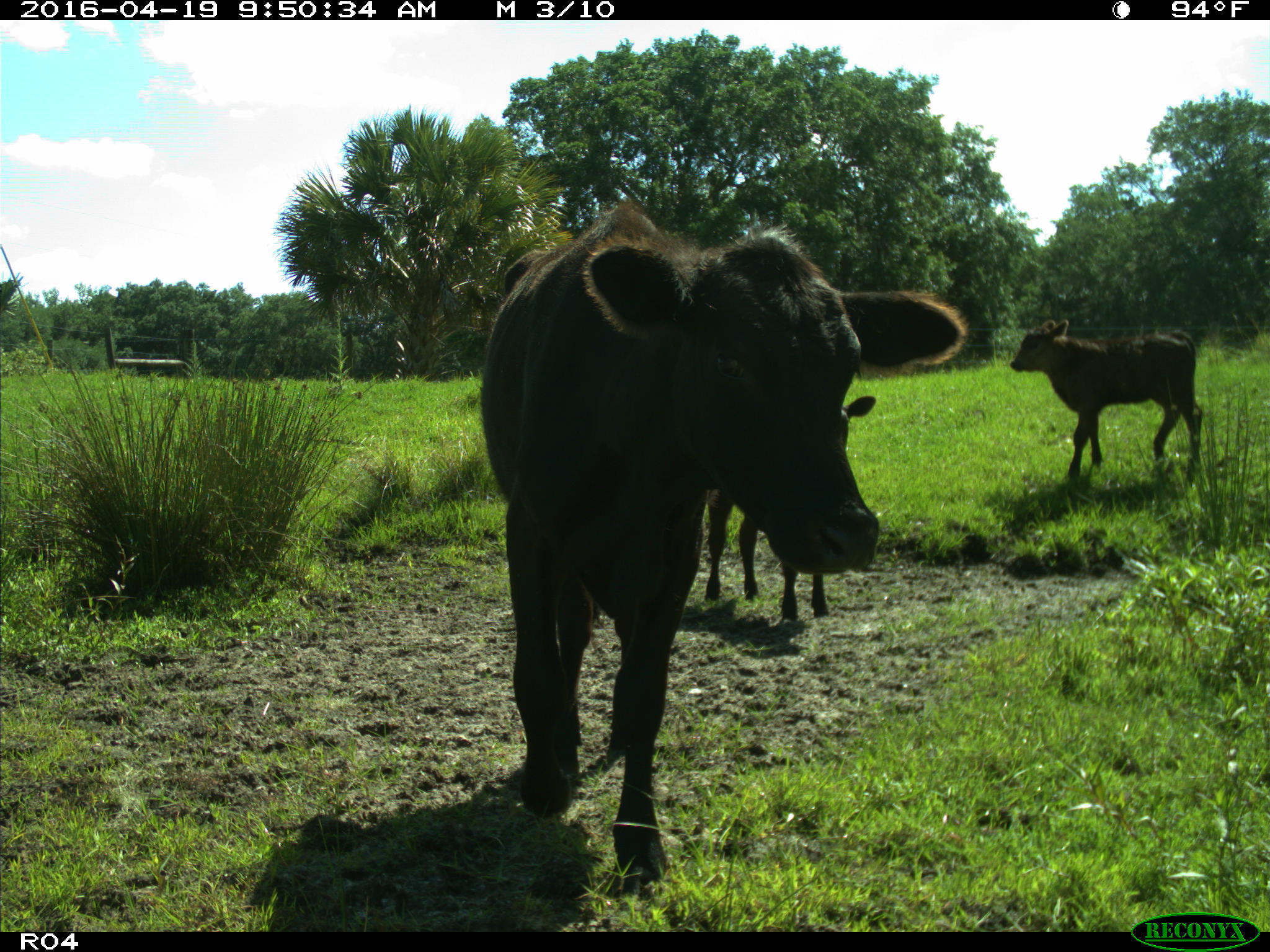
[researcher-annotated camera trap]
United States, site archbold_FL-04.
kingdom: Animalia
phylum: Chordata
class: Mammalia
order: Artiodactyla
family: Bovidae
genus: Bos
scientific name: Bos taurus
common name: domestic cow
Bos taurus (domestic cow).